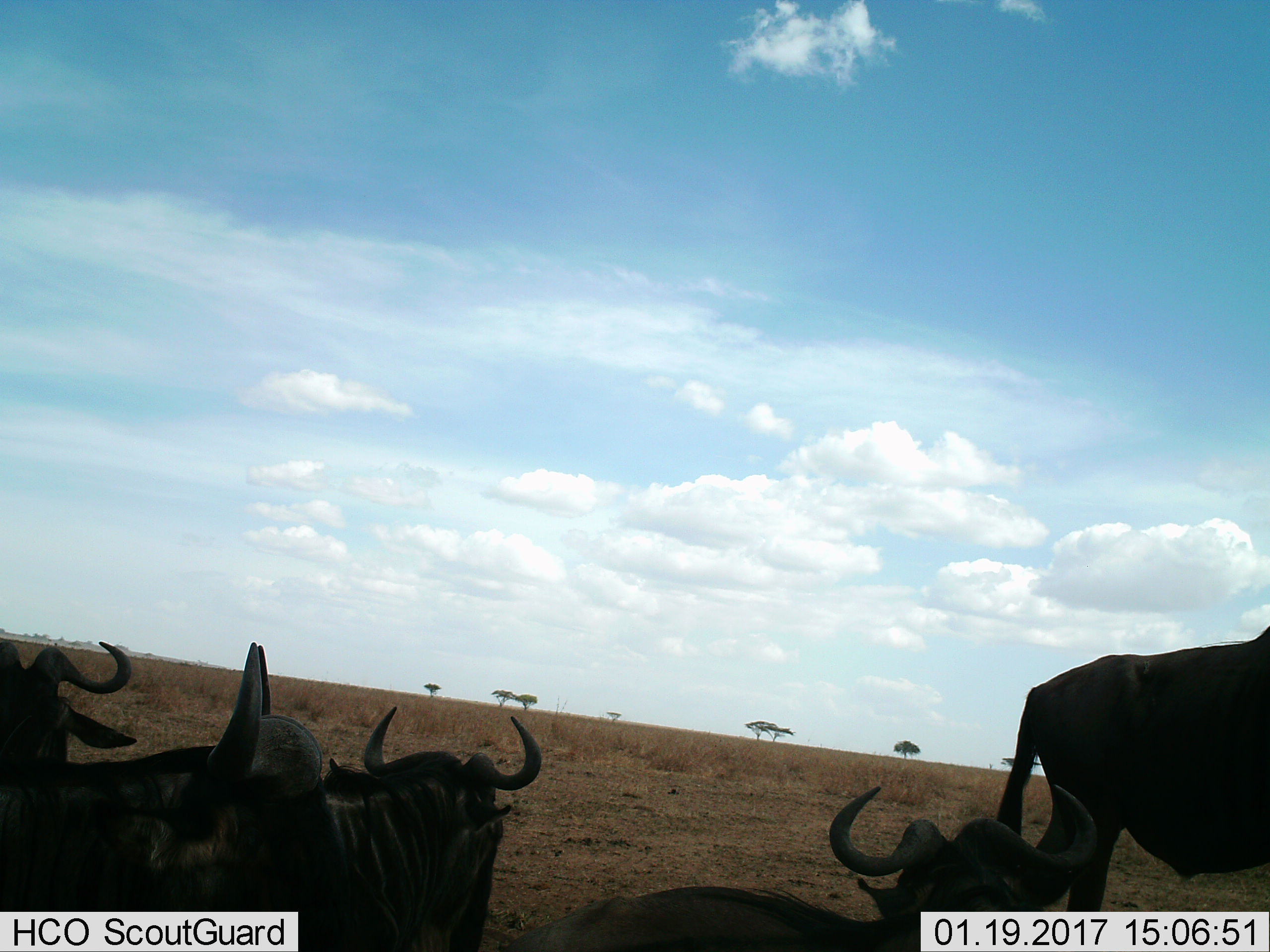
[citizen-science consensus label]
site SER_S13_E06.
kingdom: Animalia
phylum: Chordata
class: Mammalia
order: Artiodactyla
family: Bovidae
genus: Connochaetes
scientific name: Connochaetes taurinus taurinus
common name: blue wildebeest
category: wildebeestblue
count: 5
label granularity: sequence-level